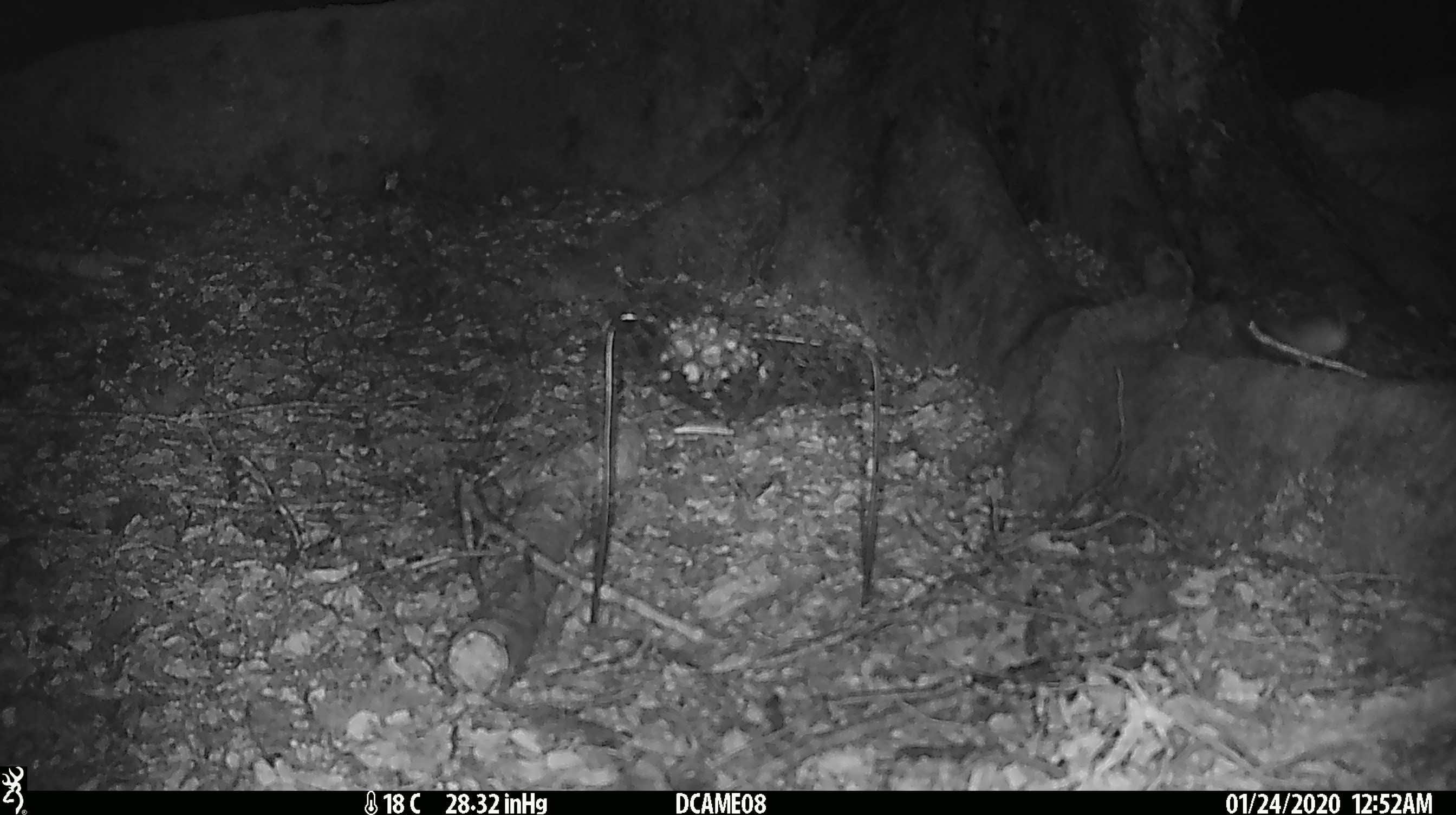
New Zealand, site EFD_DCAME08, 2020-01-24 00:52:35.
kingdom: Animalia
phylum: Chordata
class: Mammalia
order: Rodentia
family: Muridae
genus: Mus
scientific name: Mus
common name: mouse